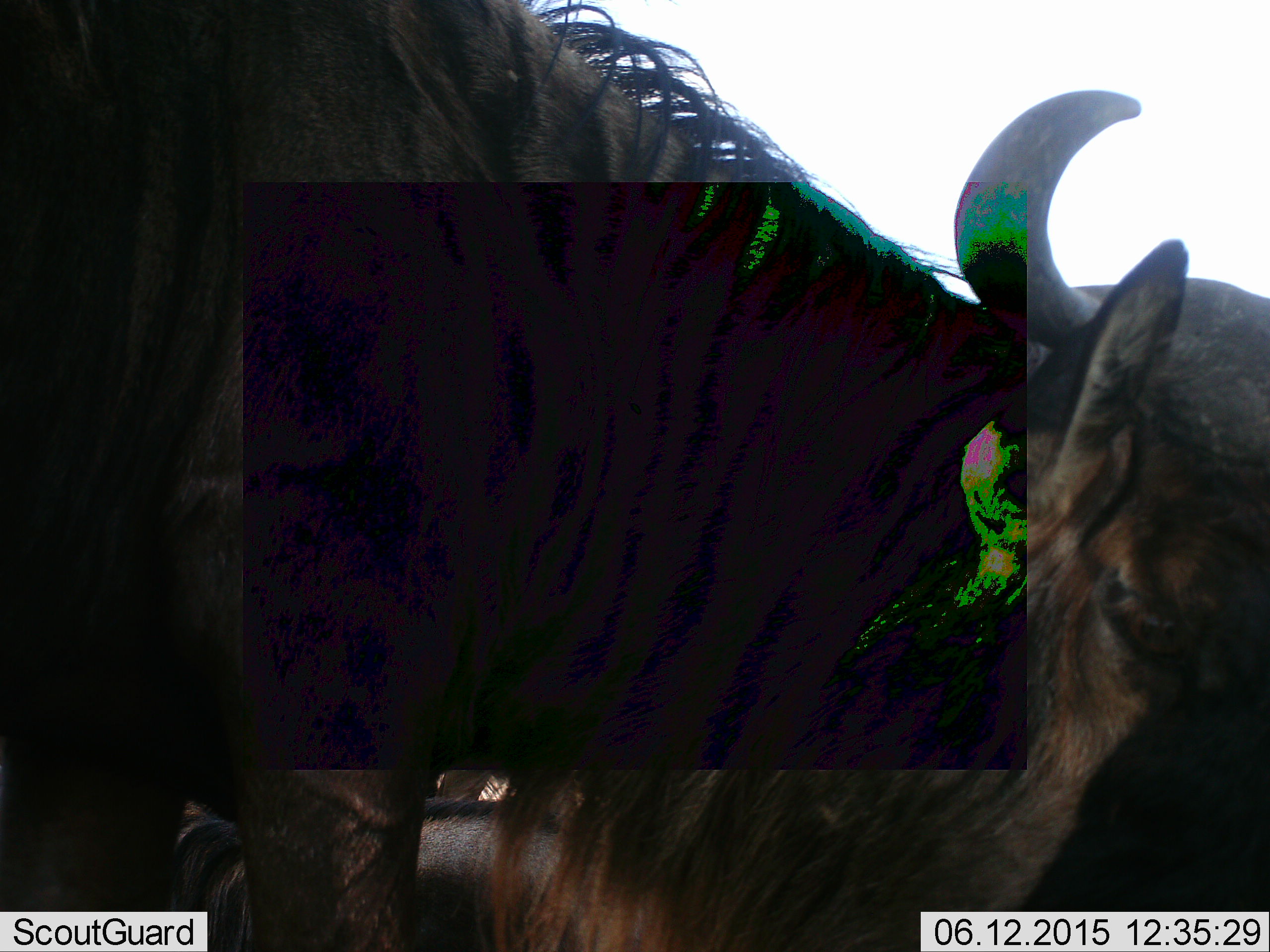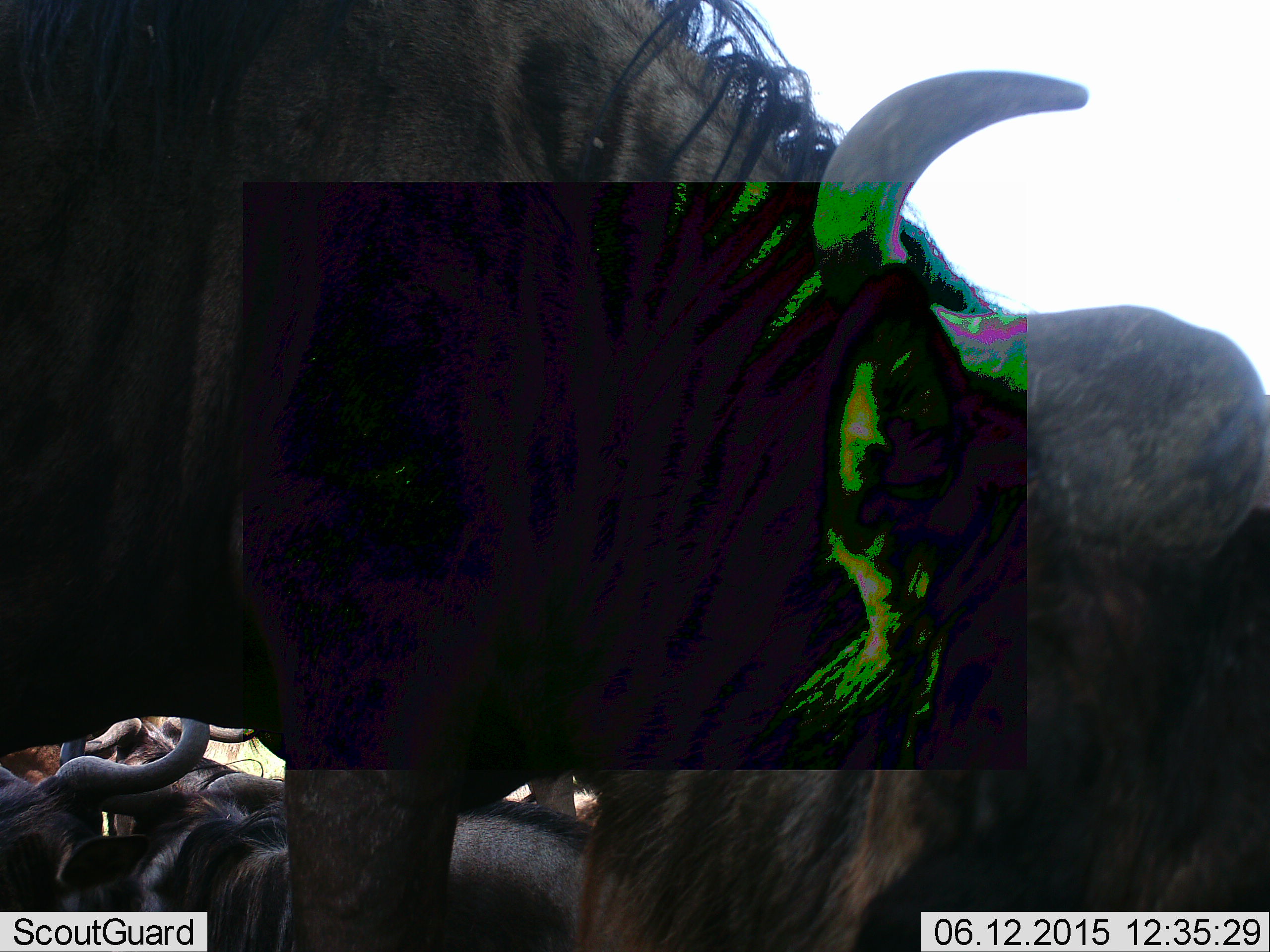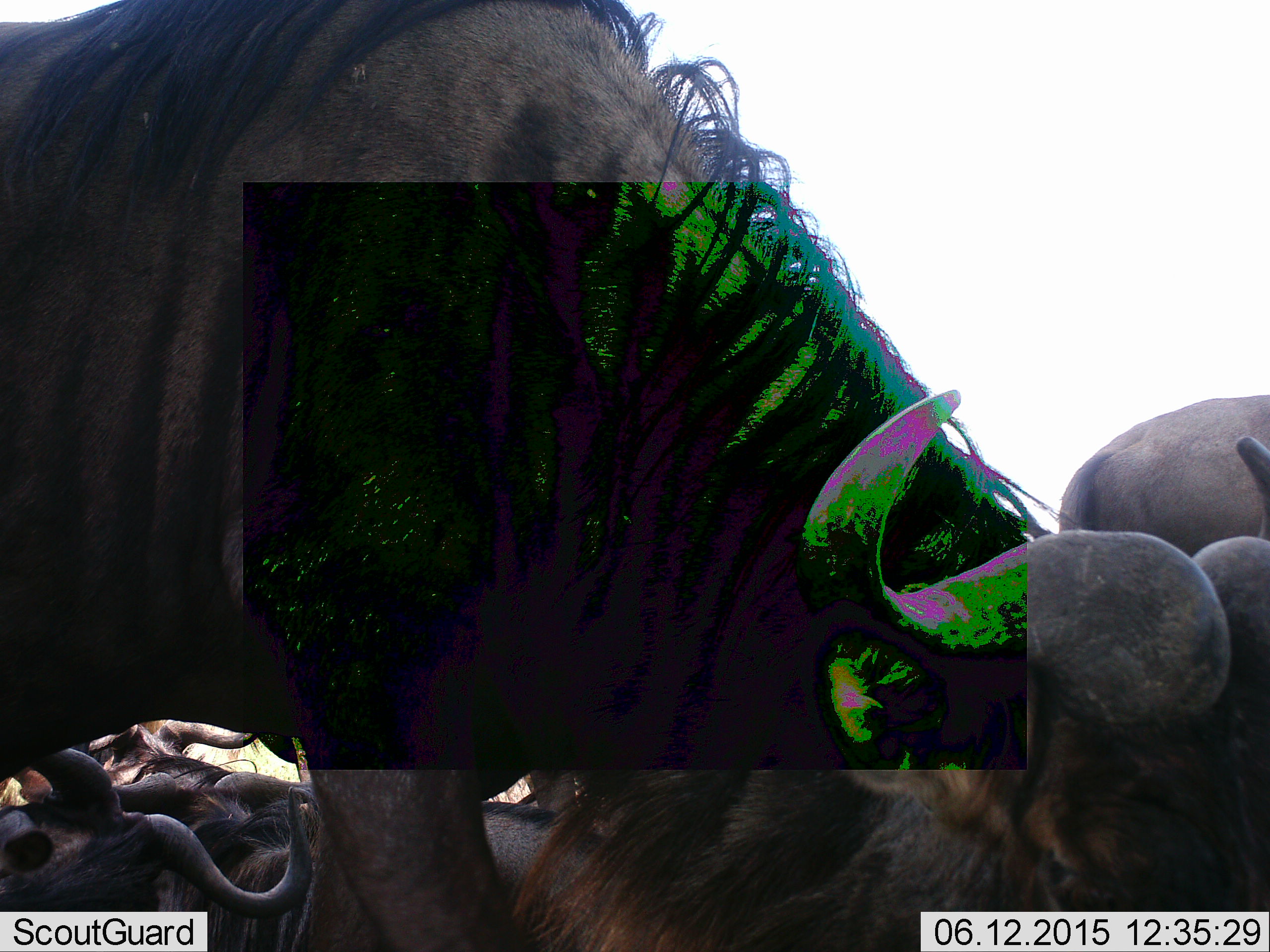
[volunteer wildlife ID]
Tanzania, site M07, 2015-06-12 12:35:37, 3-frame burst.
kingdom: Animalia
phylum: Chordata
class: Mammalia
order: Artiodactyla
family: Bovidae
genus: Connochaetes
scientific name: Connochaetes taurinus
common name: blue wildebeest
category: wildebeest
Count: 5.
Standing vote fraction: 80%.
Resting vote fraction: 90%.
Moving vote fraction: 10%.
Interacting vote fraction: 20%.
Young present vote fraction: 0%.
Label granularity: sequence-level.